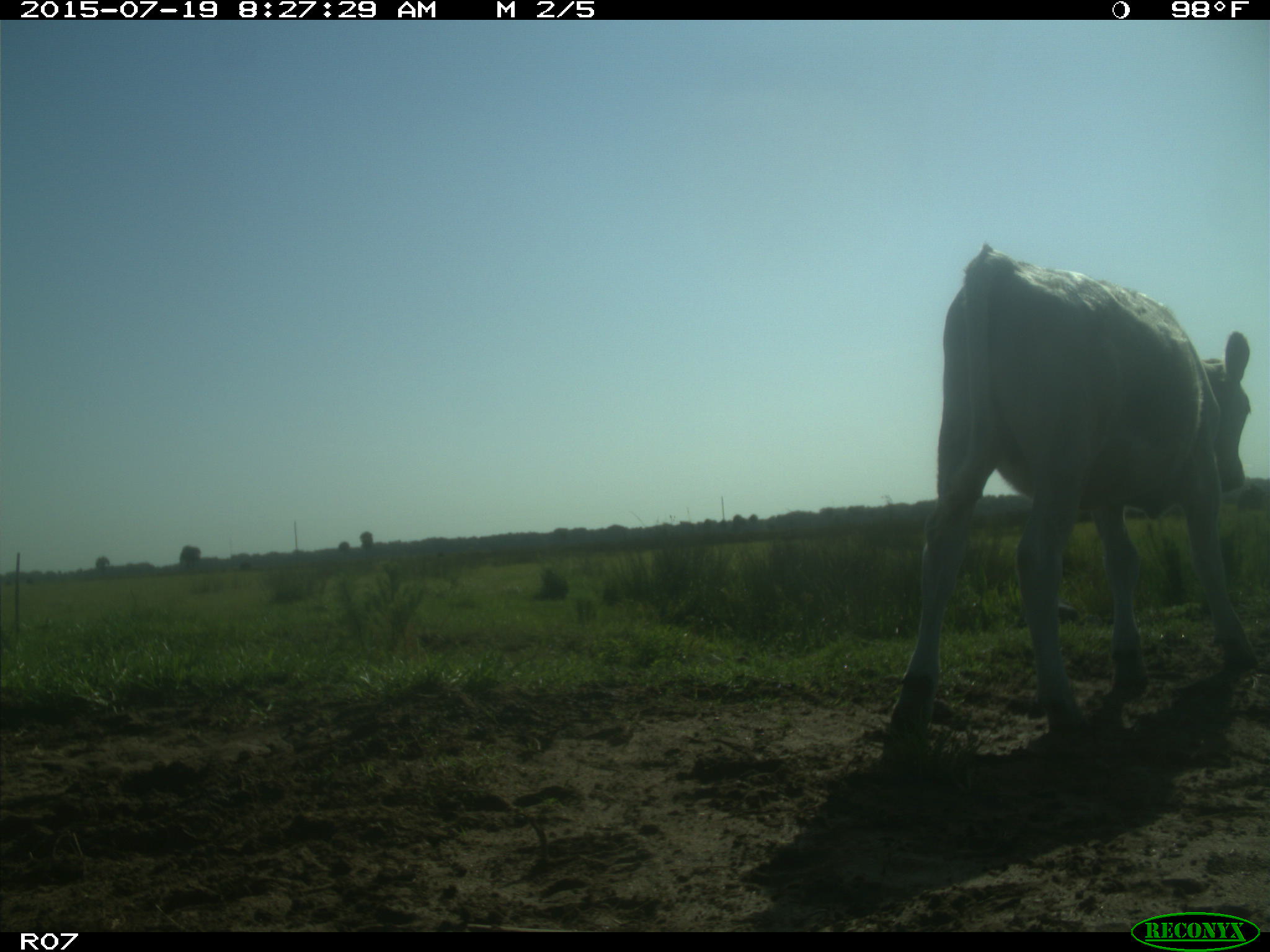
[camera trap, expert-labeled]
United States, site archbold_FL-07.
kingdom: Animalia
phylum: Chordata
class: Mammalia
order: Artiodactyla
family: Bovidae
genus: Bos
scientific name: Bos taurus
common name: domestic cow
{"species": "Bos taurus (domestic cow)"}